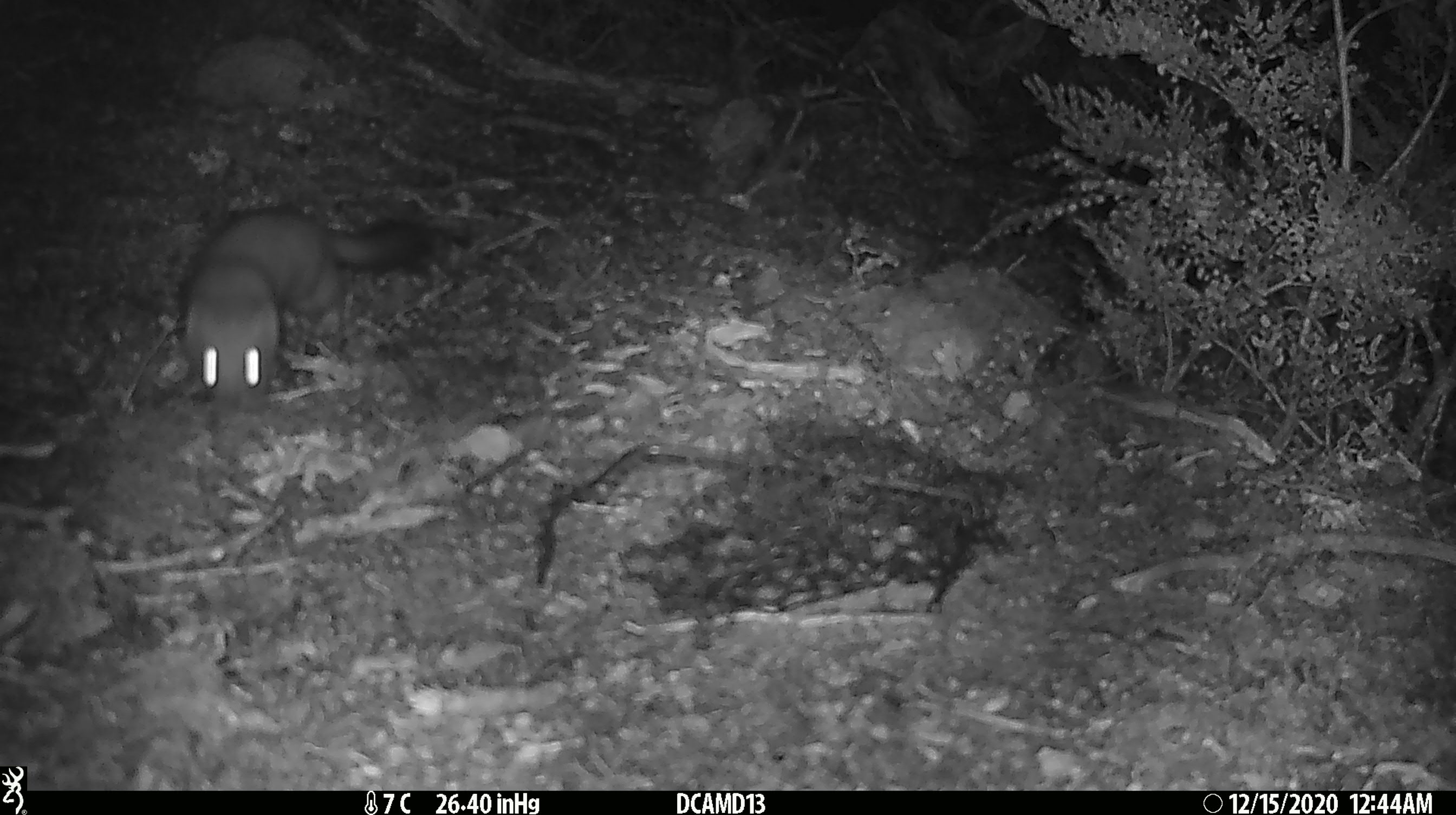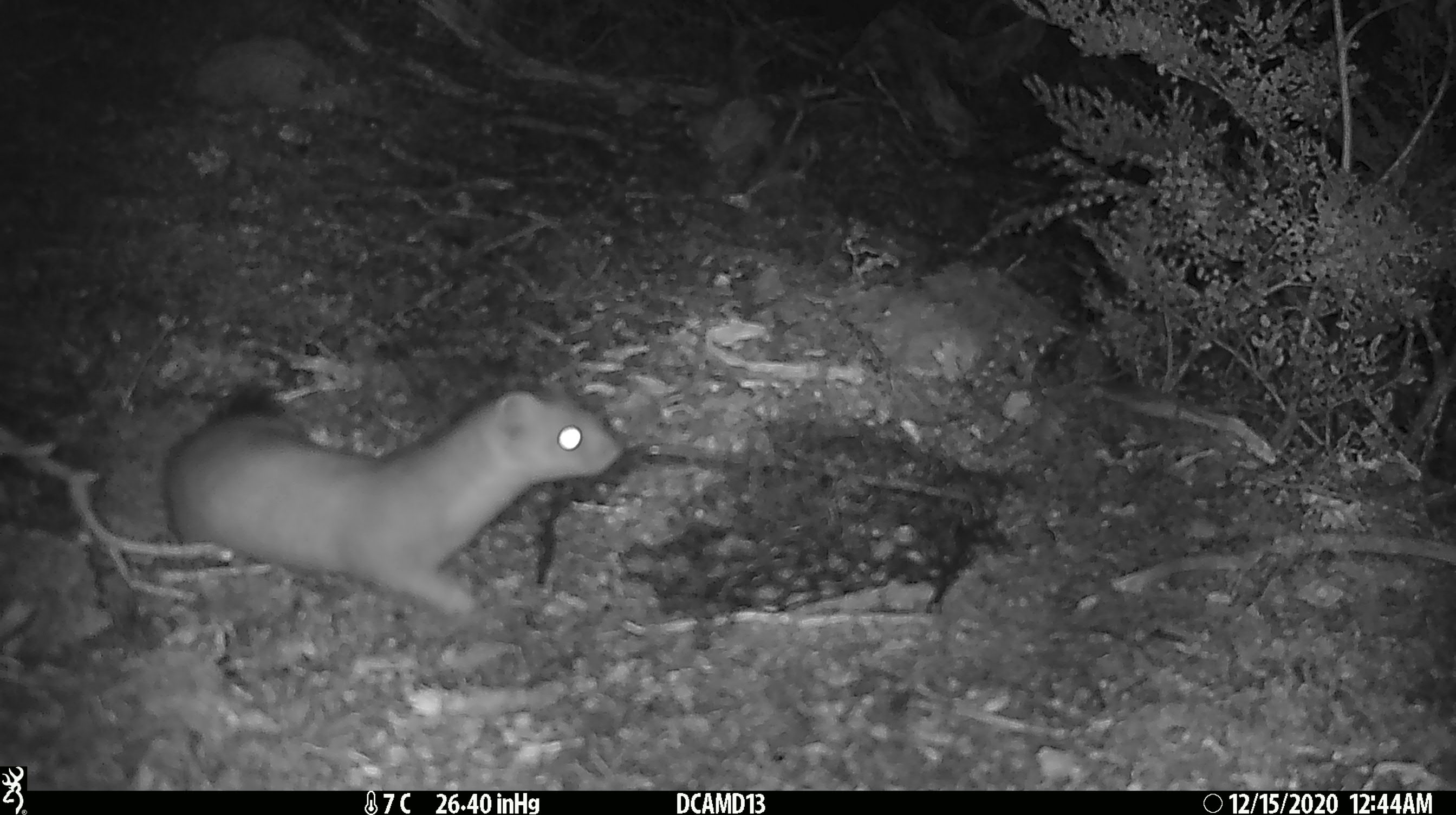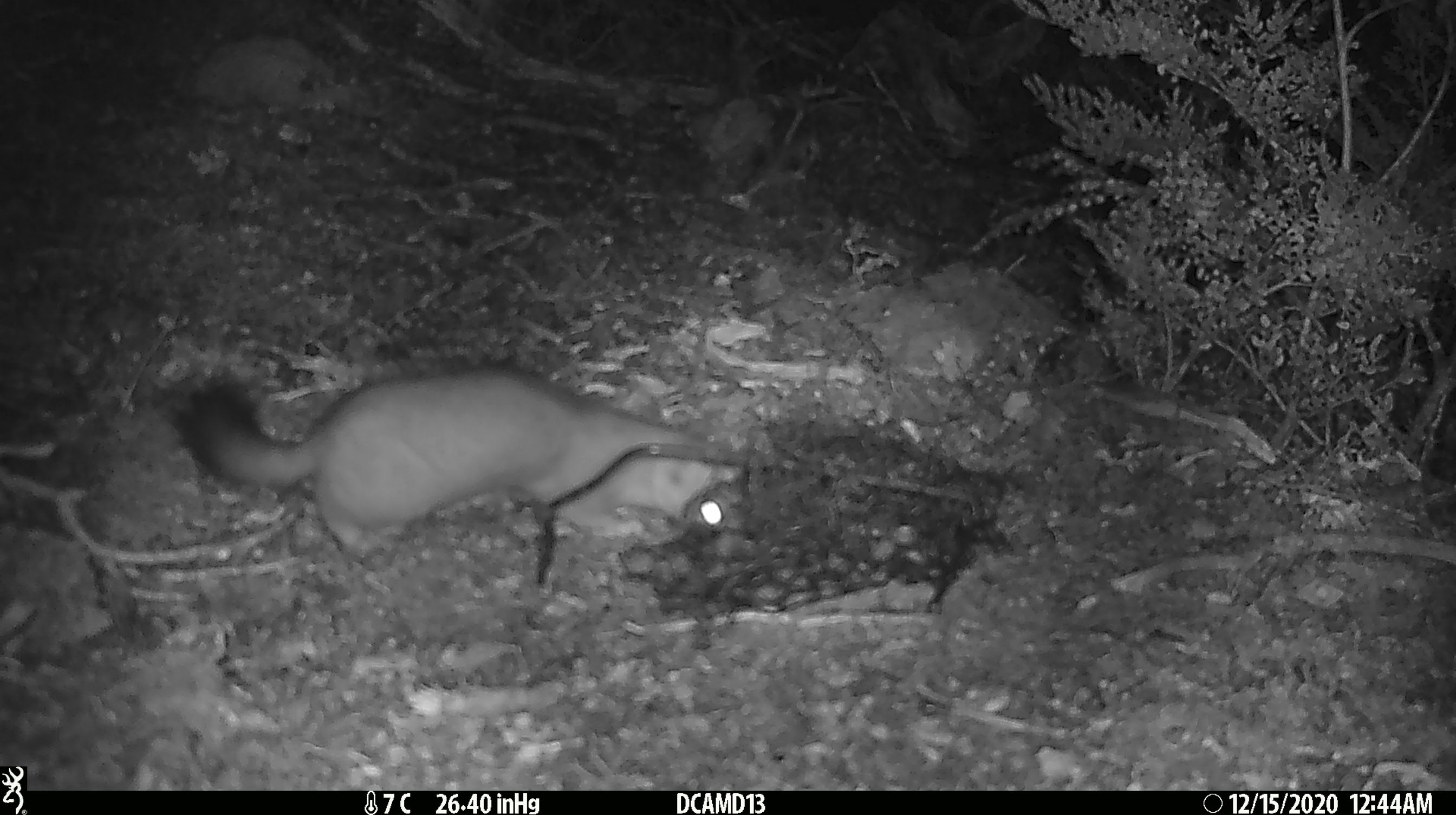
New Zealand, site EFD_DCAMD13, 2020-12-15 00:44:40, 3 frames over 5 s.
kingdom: Animalia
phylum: Chordata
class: Mammalia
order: Carnivora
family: Mustelidae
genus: Mustela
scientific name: Mustela erminea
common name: stoat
Stoat (Mustela erminea).